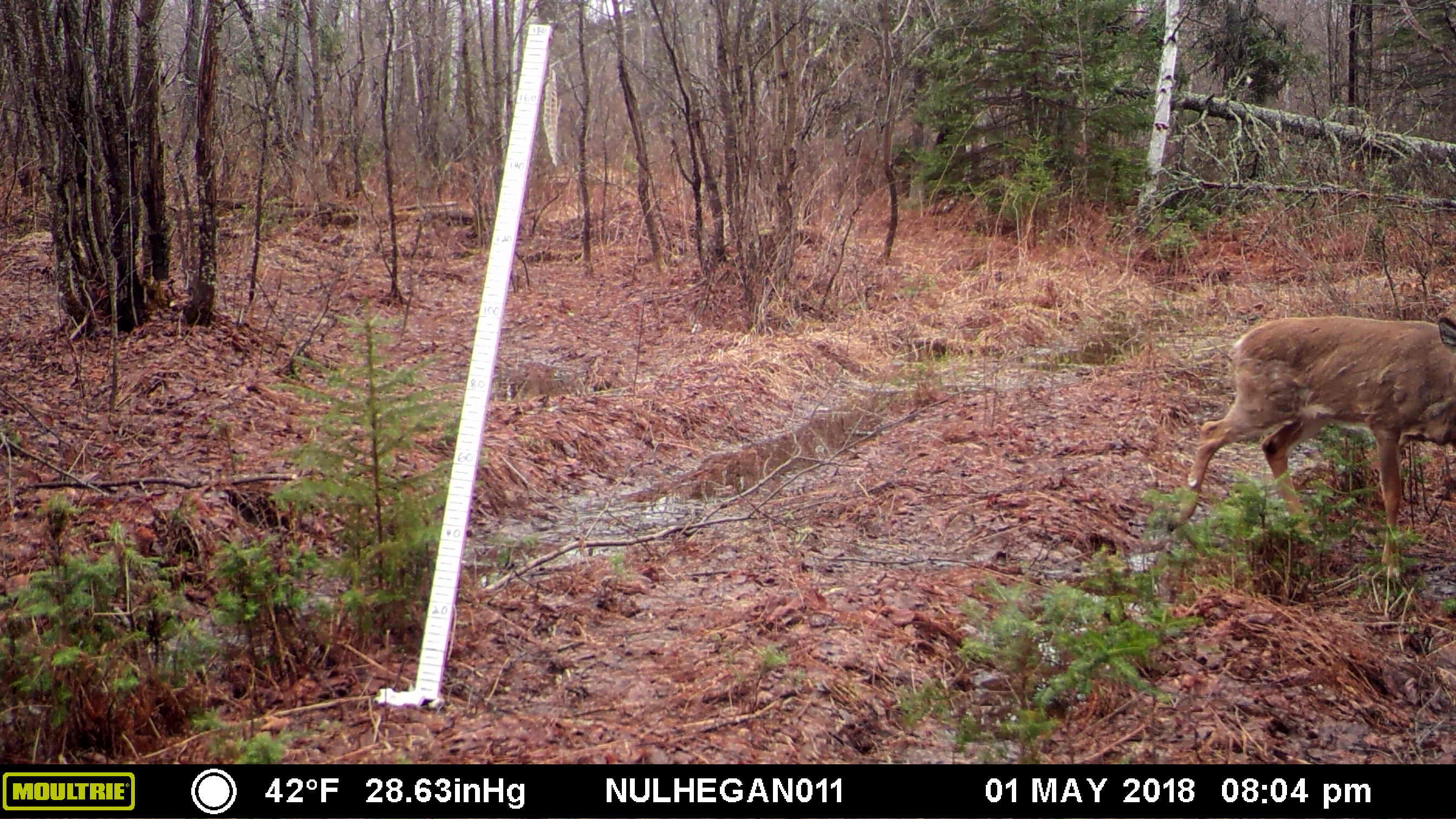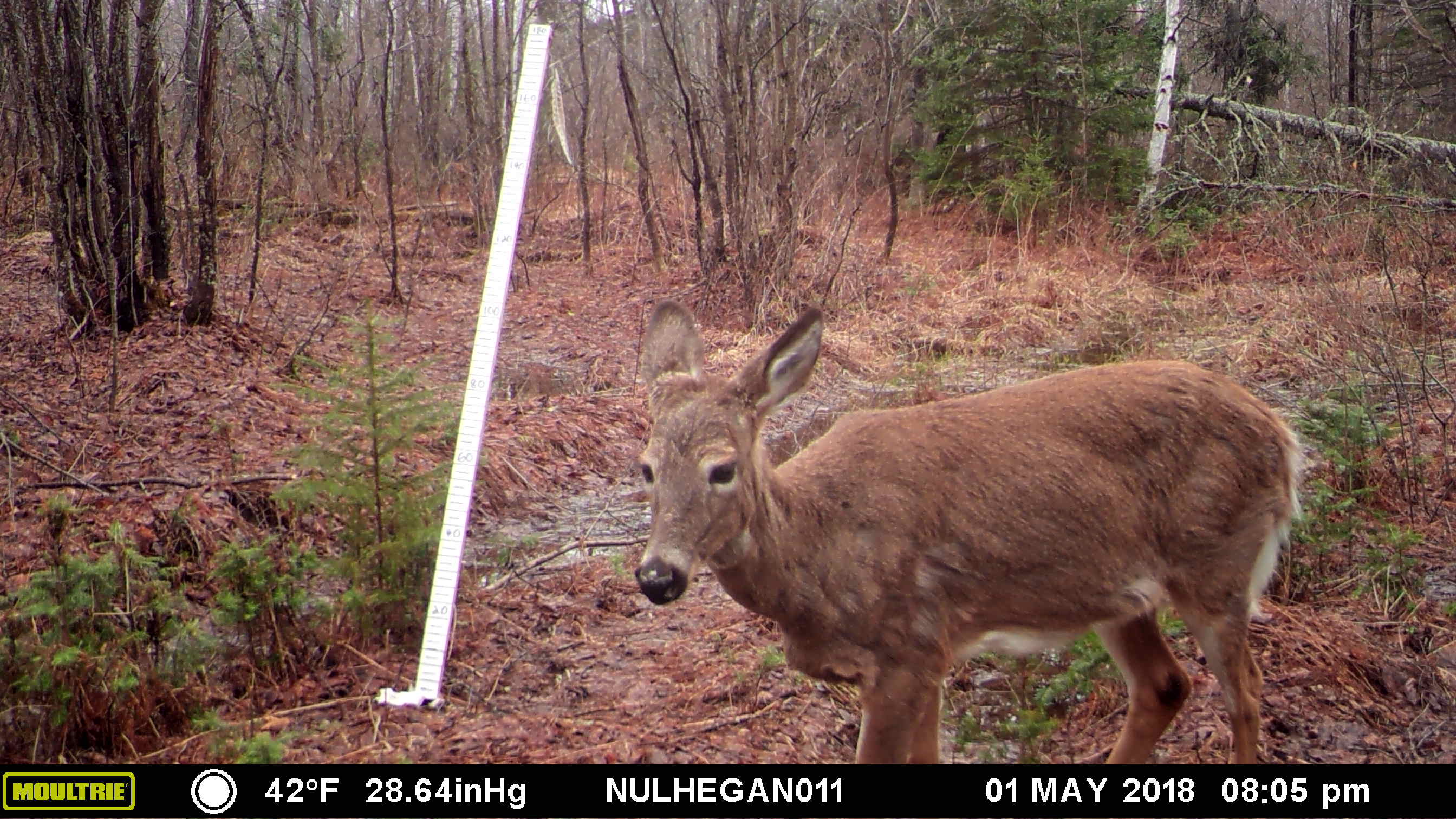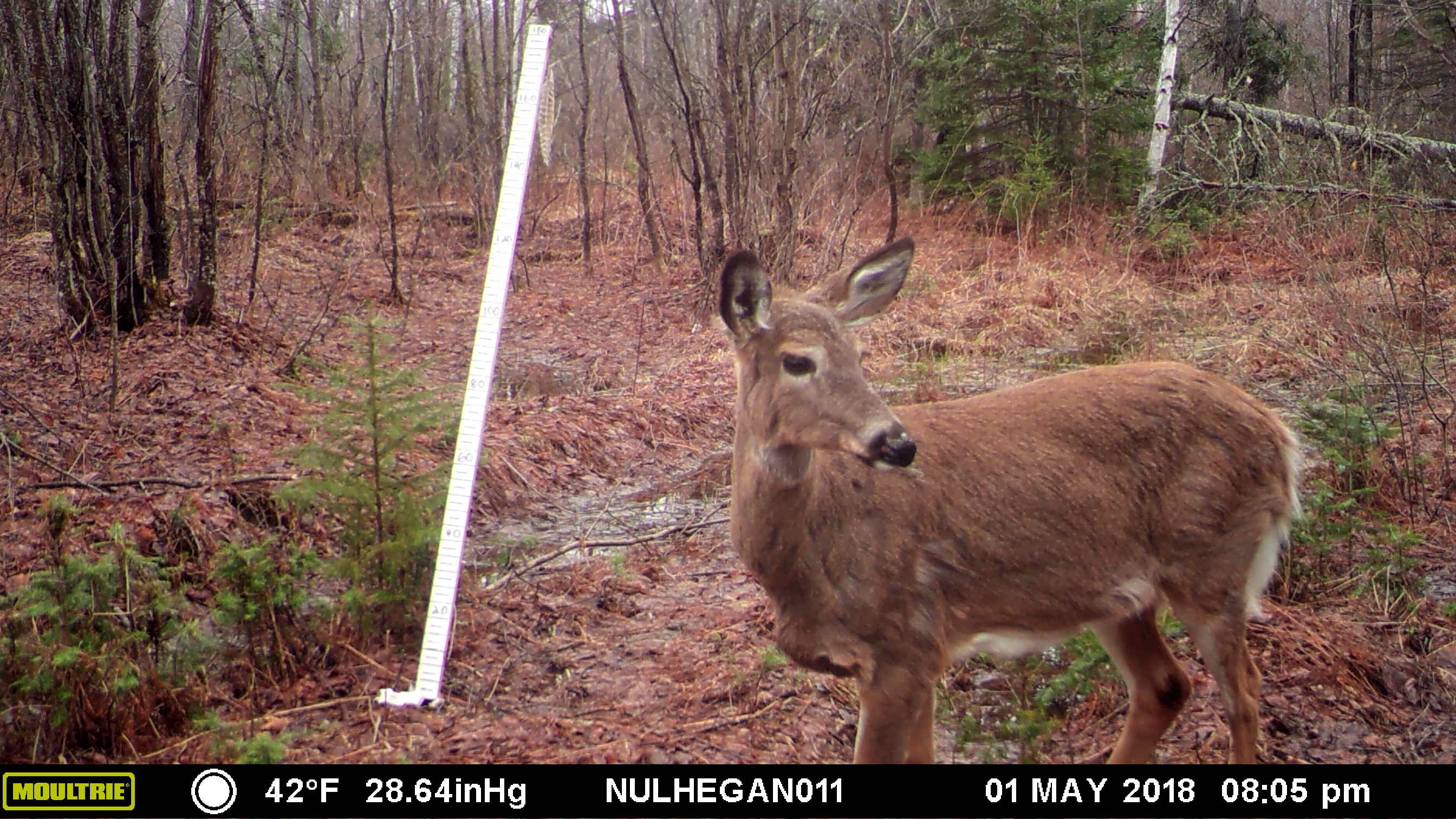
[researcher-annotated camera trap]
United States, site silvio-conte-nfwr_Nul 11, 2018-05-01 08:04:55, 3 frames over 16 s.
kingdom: Animalia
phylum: Chordata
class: Mammalia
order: Artiodactyla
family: Cervidae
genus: Odocoileus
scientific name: Odocoileus virginianus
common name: white-tailed deer